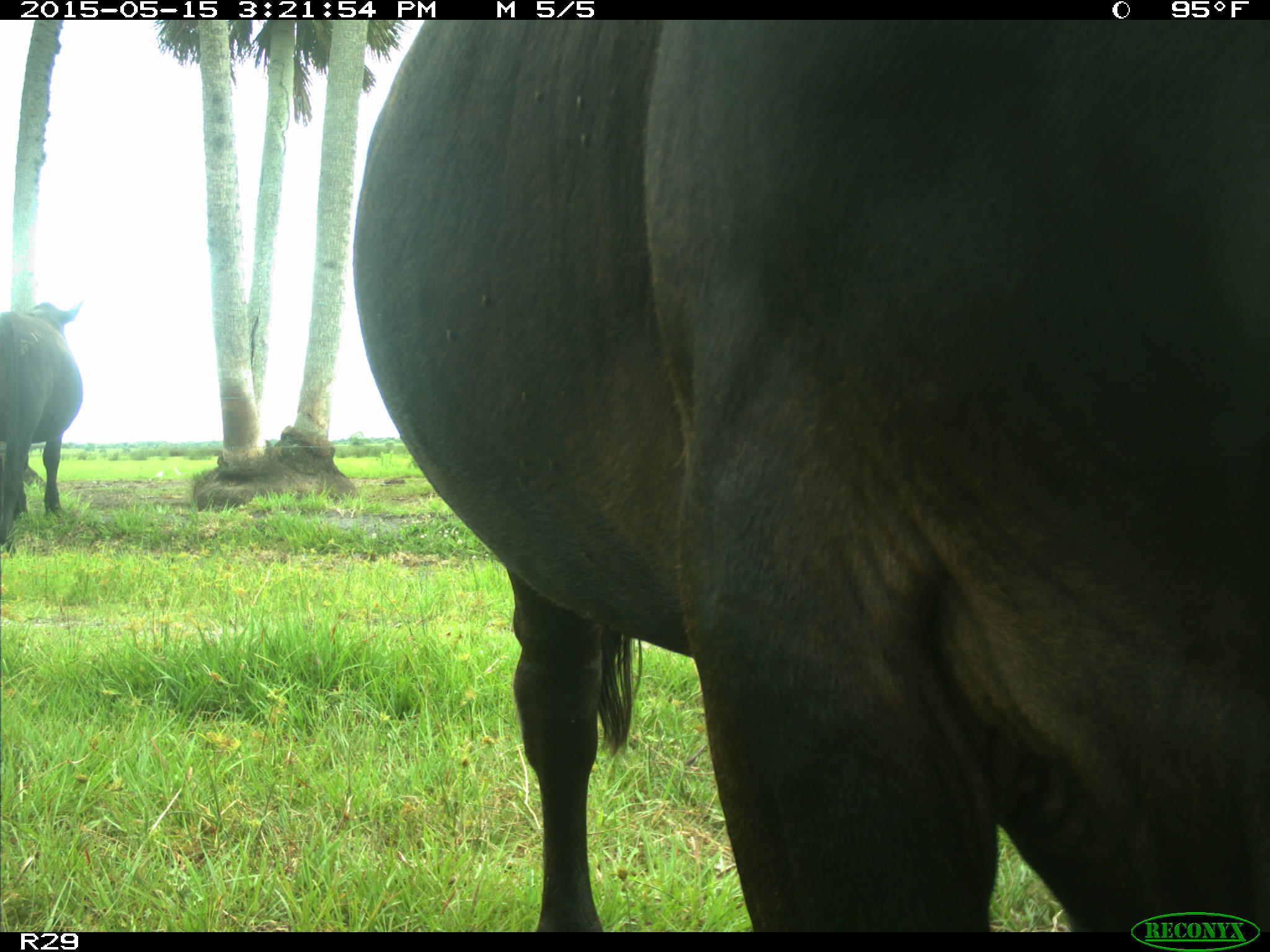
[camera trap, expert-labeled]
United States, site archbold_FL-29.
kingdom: Animalia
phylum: Chordata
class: Mammalia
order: Artiodactyla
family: Bovidae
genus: Bos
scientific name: Bos taurus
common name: domestic cow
Bos taurus (domestic cow).